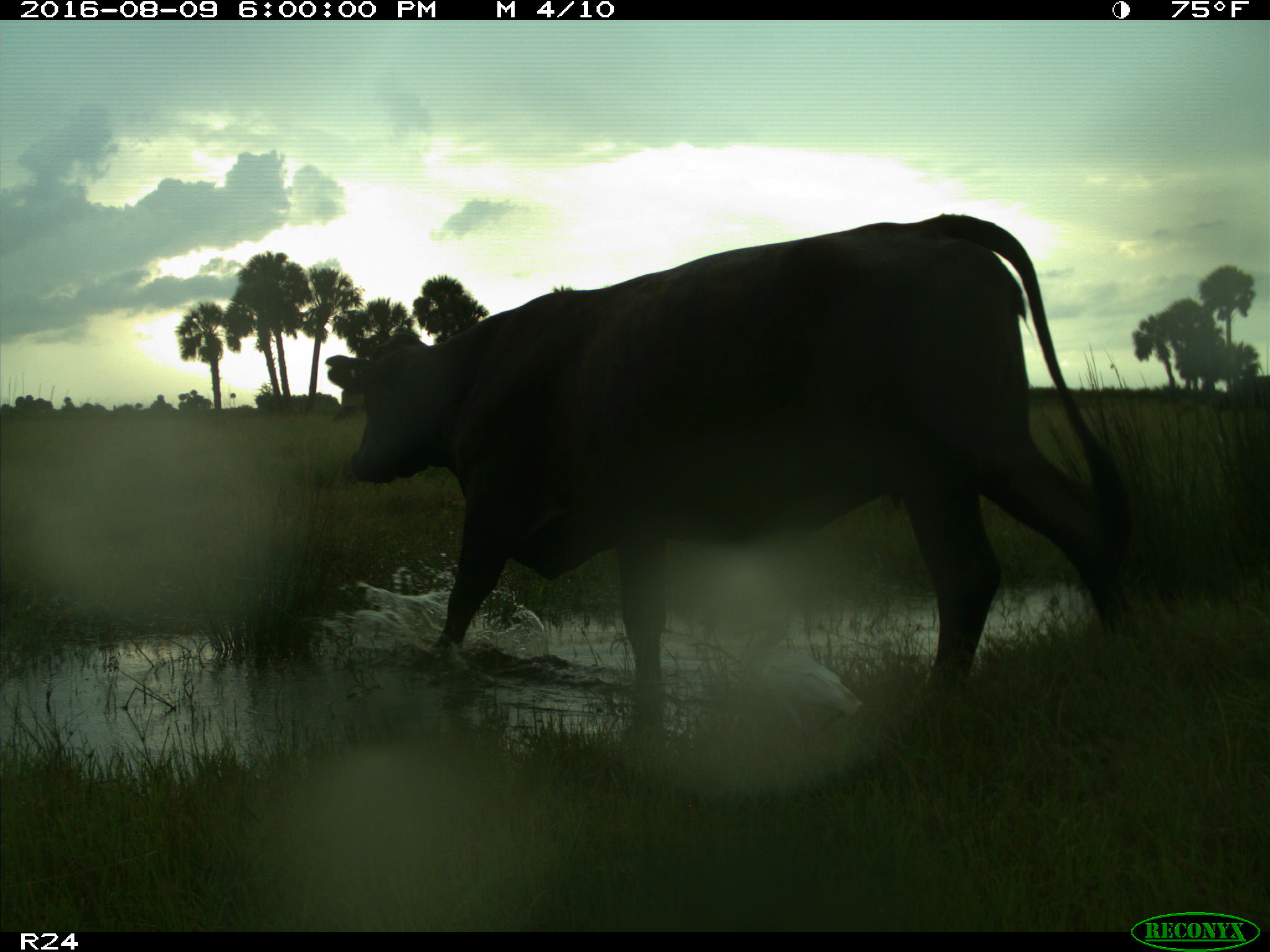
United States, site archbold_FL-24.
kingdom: Animalia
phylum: Chordata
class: Mammalia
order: Artiodactyla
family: Bovidae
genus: Bos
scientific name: Bos taurus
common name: domestic cow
Bos taurus (domestic cow).